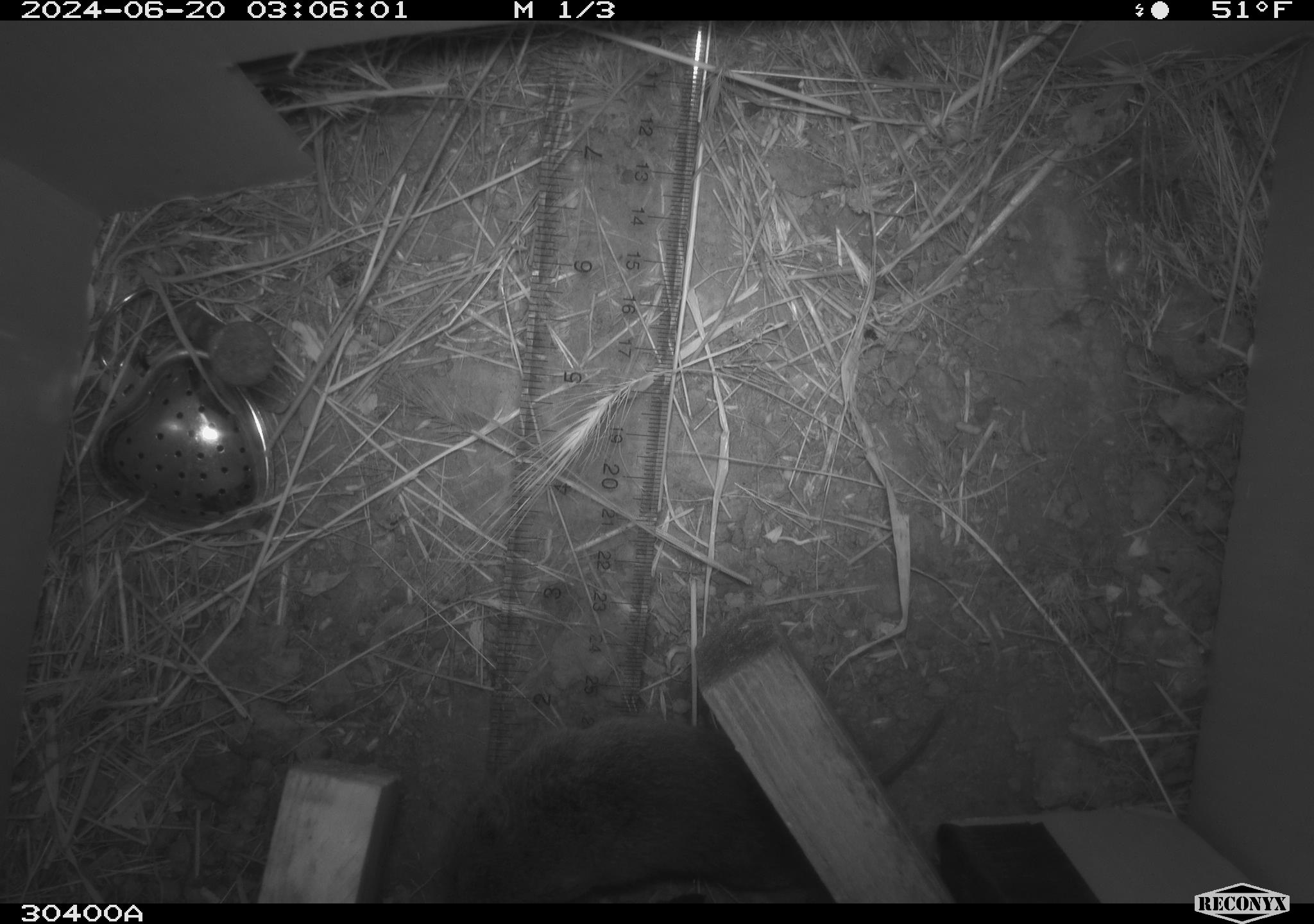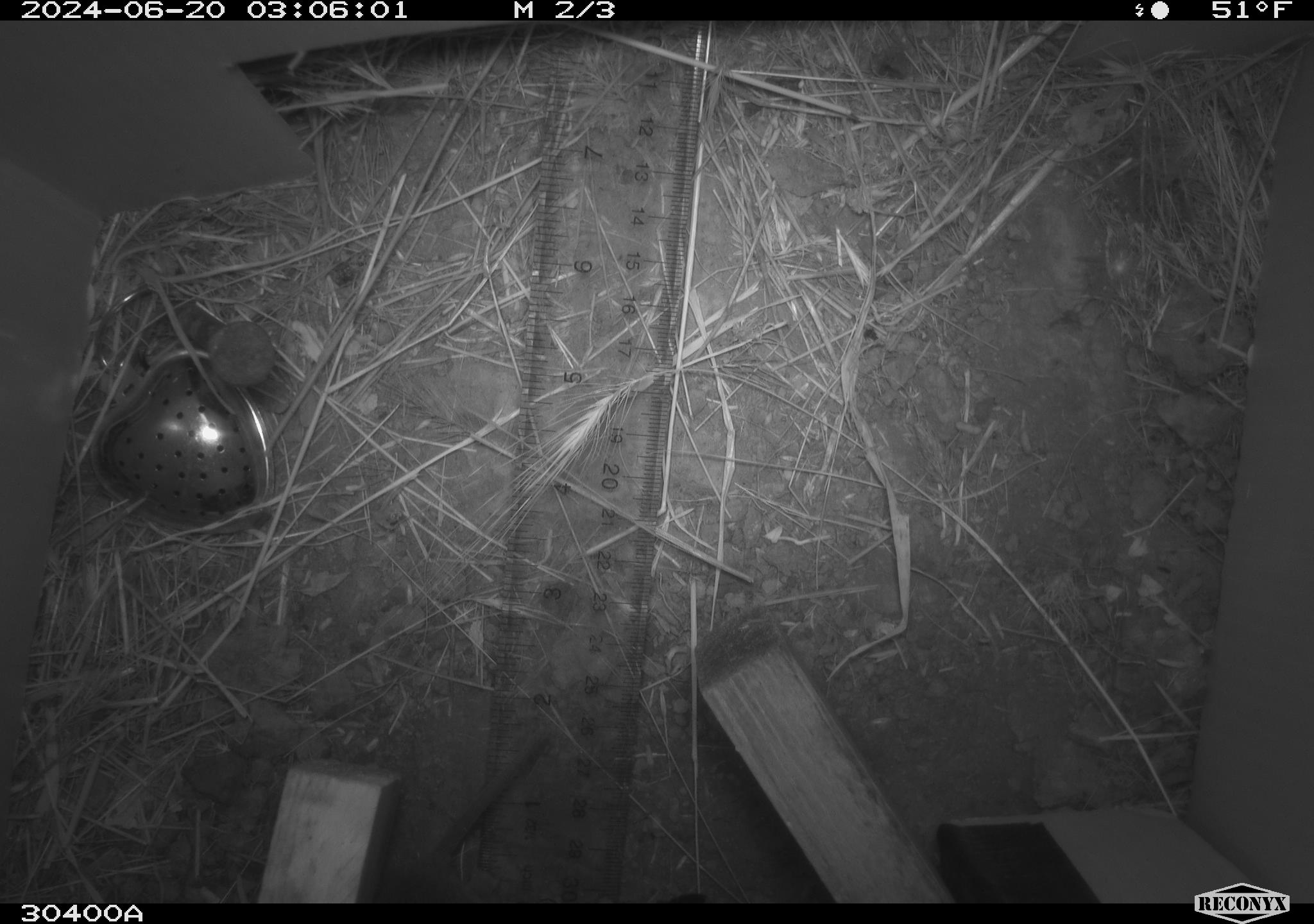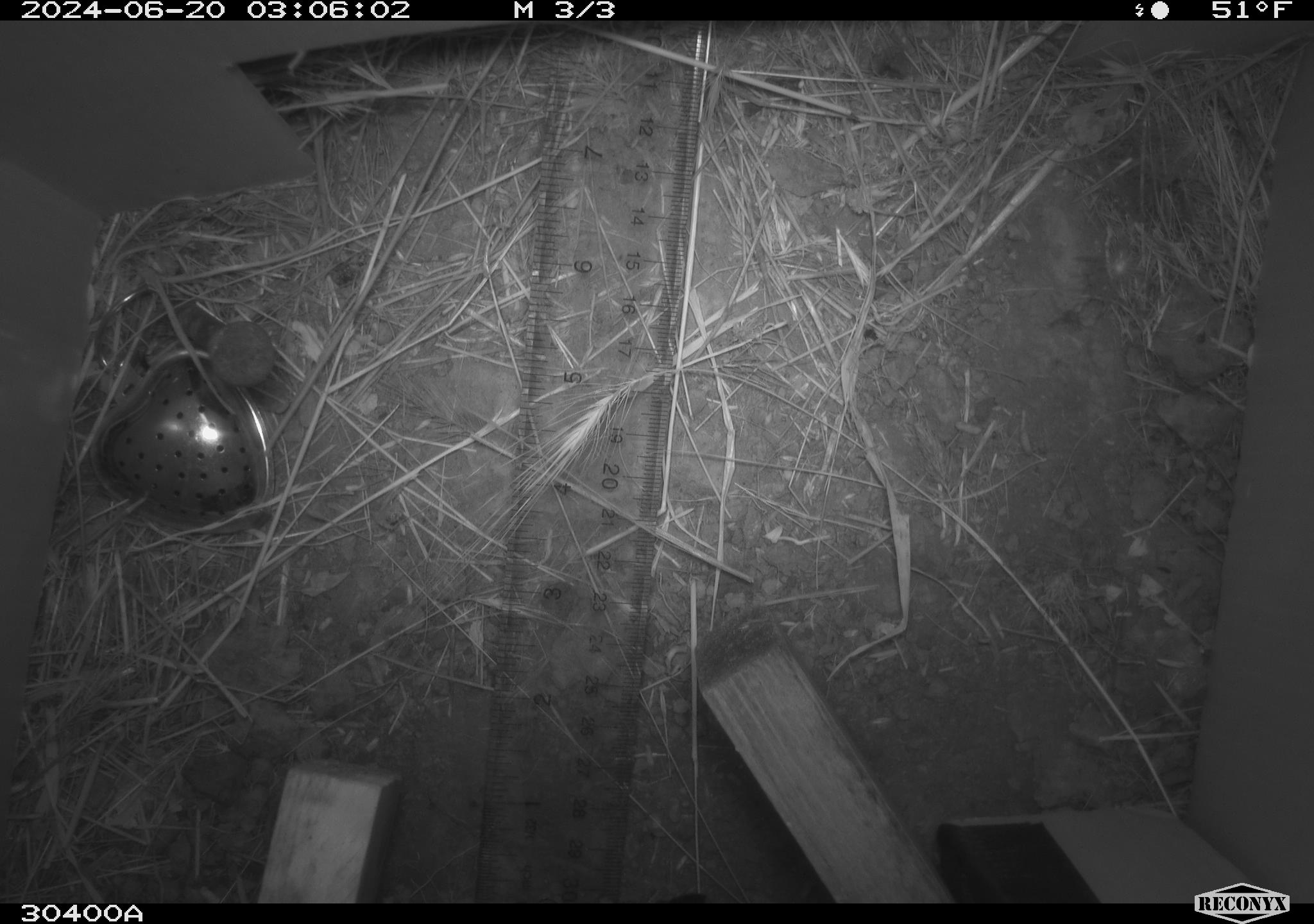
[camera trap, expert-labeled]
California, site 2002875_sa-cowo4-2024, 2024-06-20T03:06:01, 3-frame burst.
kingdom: Animalia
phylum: Chordata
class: Mammalia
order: Rodentia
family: Cricetidae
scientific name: Arvicolinae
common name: voles, lemmings, and muskrats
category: arvicolinae subfamily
Arvicolinae subfamily (voles, lemmings, and muskrats) (Arvicolinae).